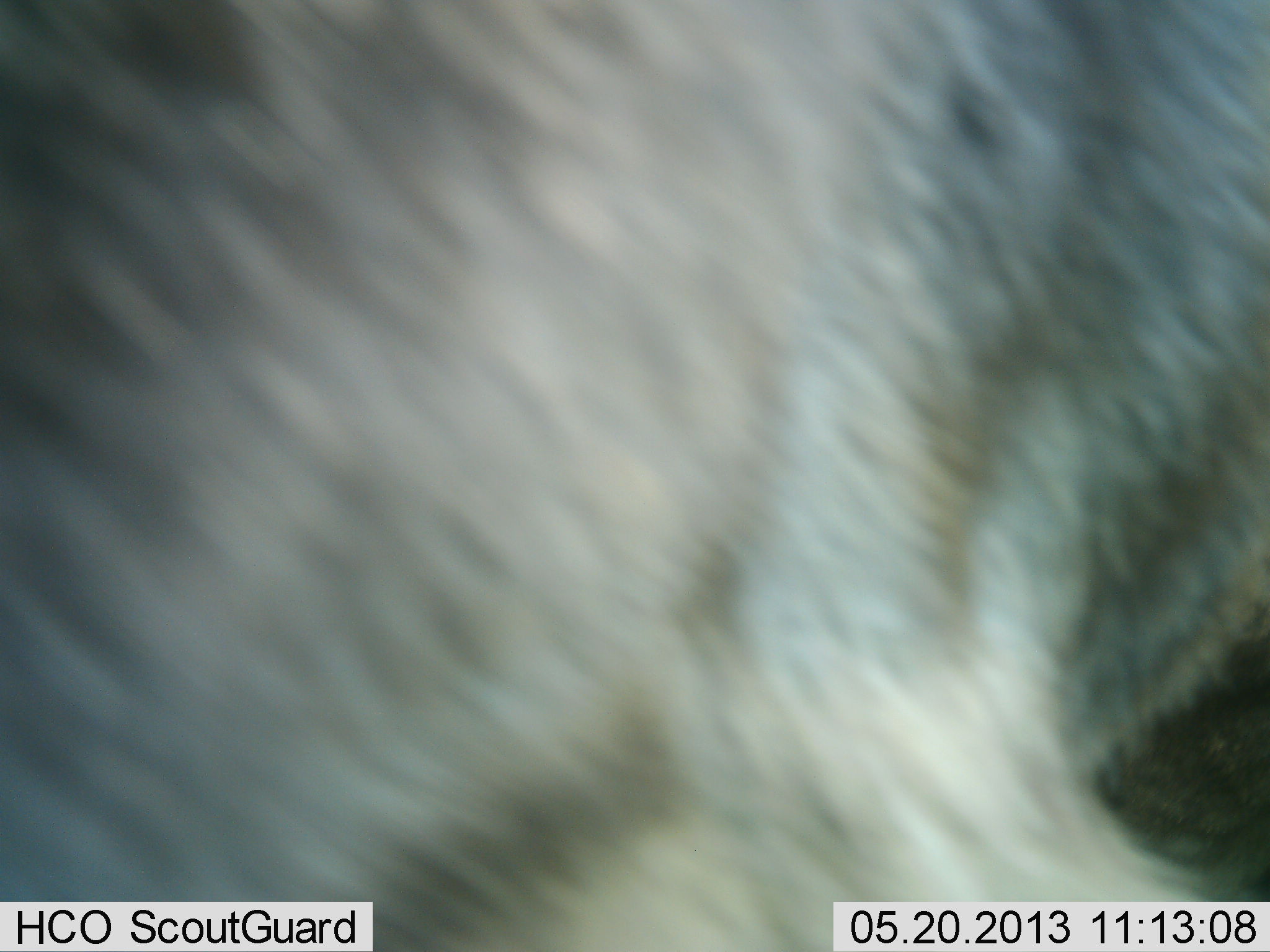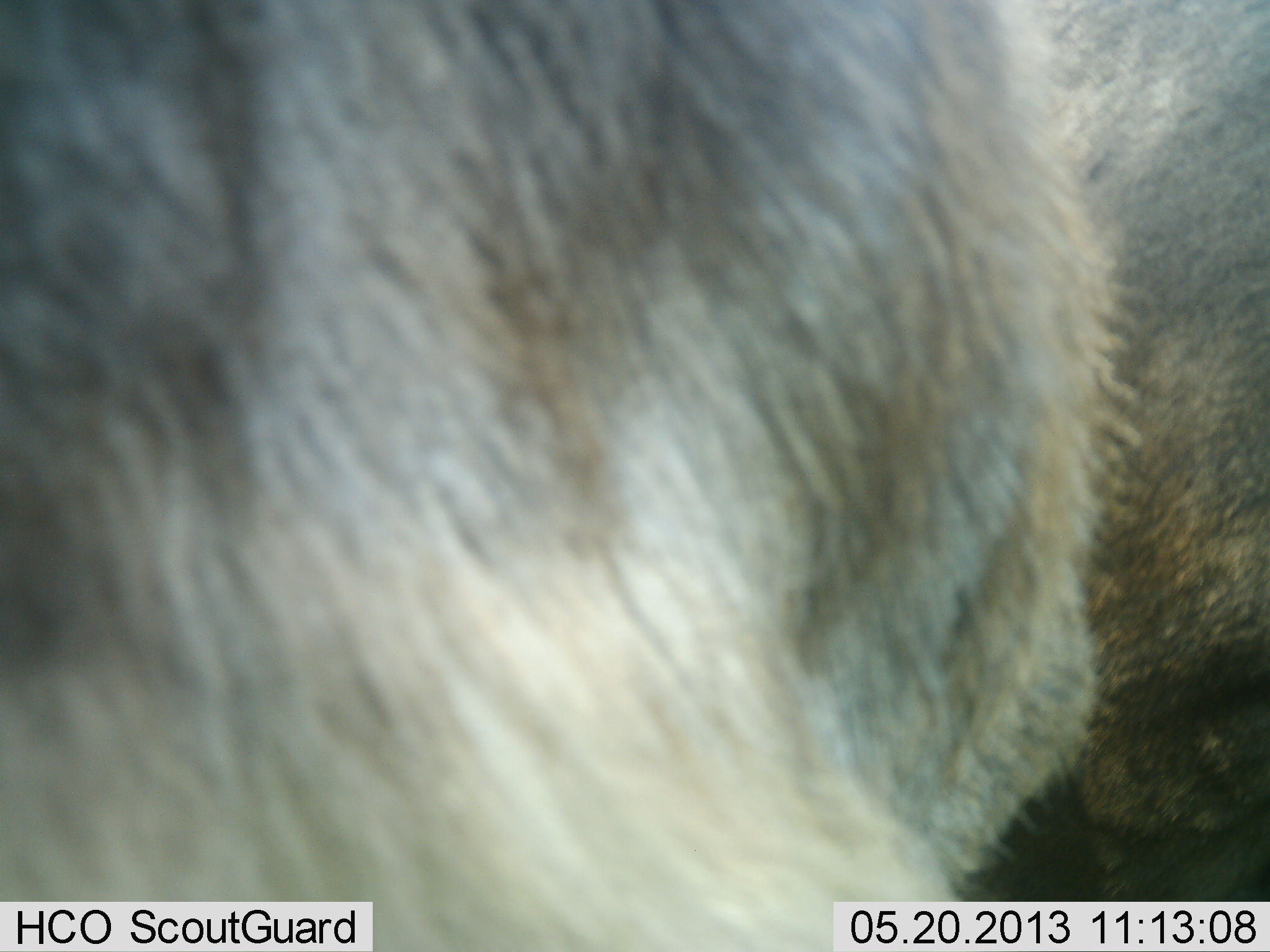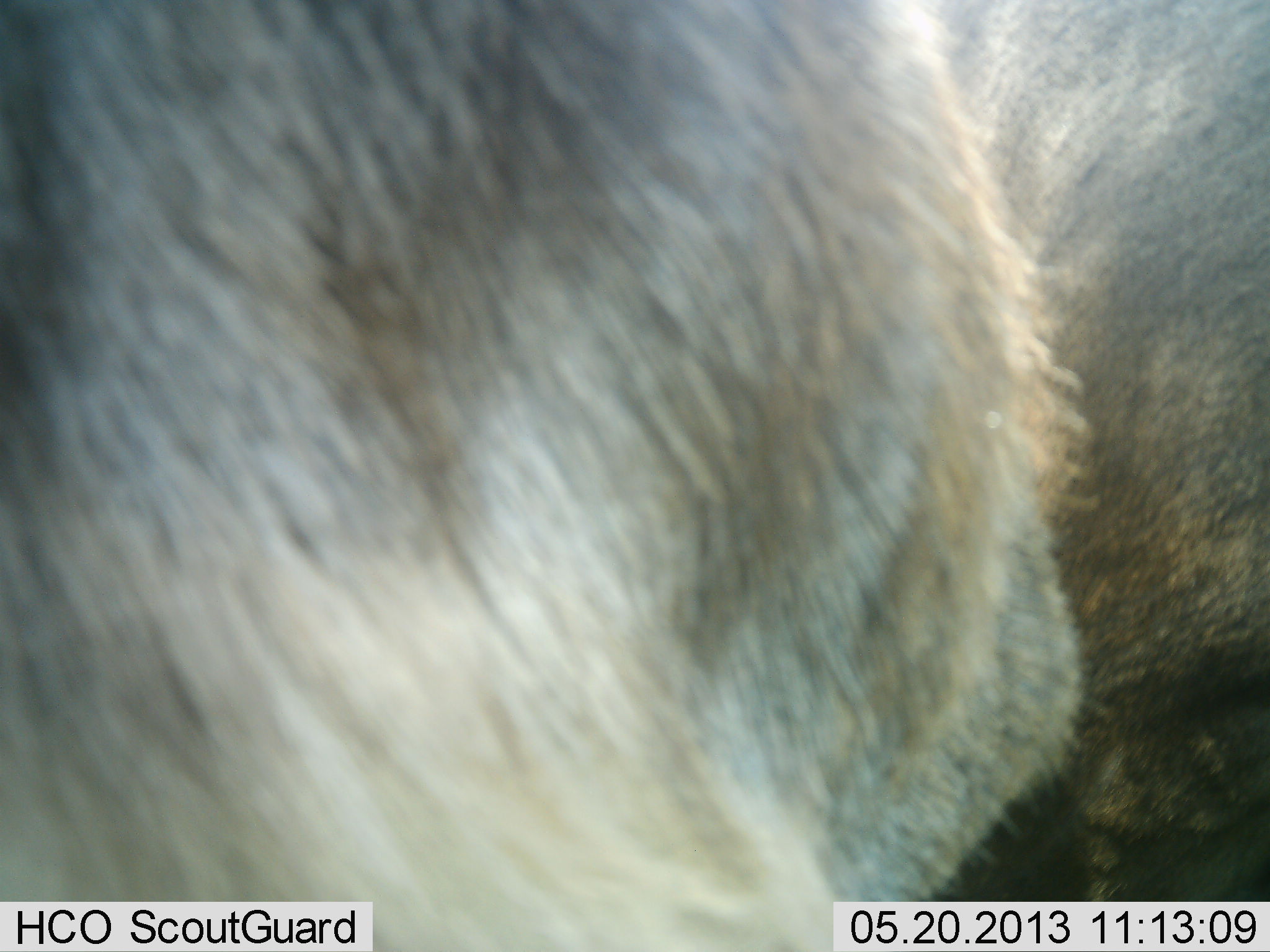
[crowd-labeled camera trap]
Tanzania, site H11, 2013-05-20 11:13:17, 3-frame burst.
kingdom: Animalia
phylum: Chordata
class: Mammalia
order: Artiodactyla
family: Bovidae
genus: Connochaetes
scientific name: Connochaetes taurinus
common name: blue wildebeest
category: wildebeest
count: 1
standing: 90%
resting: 0%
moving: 10%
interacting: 0%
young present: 0%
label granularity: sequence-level